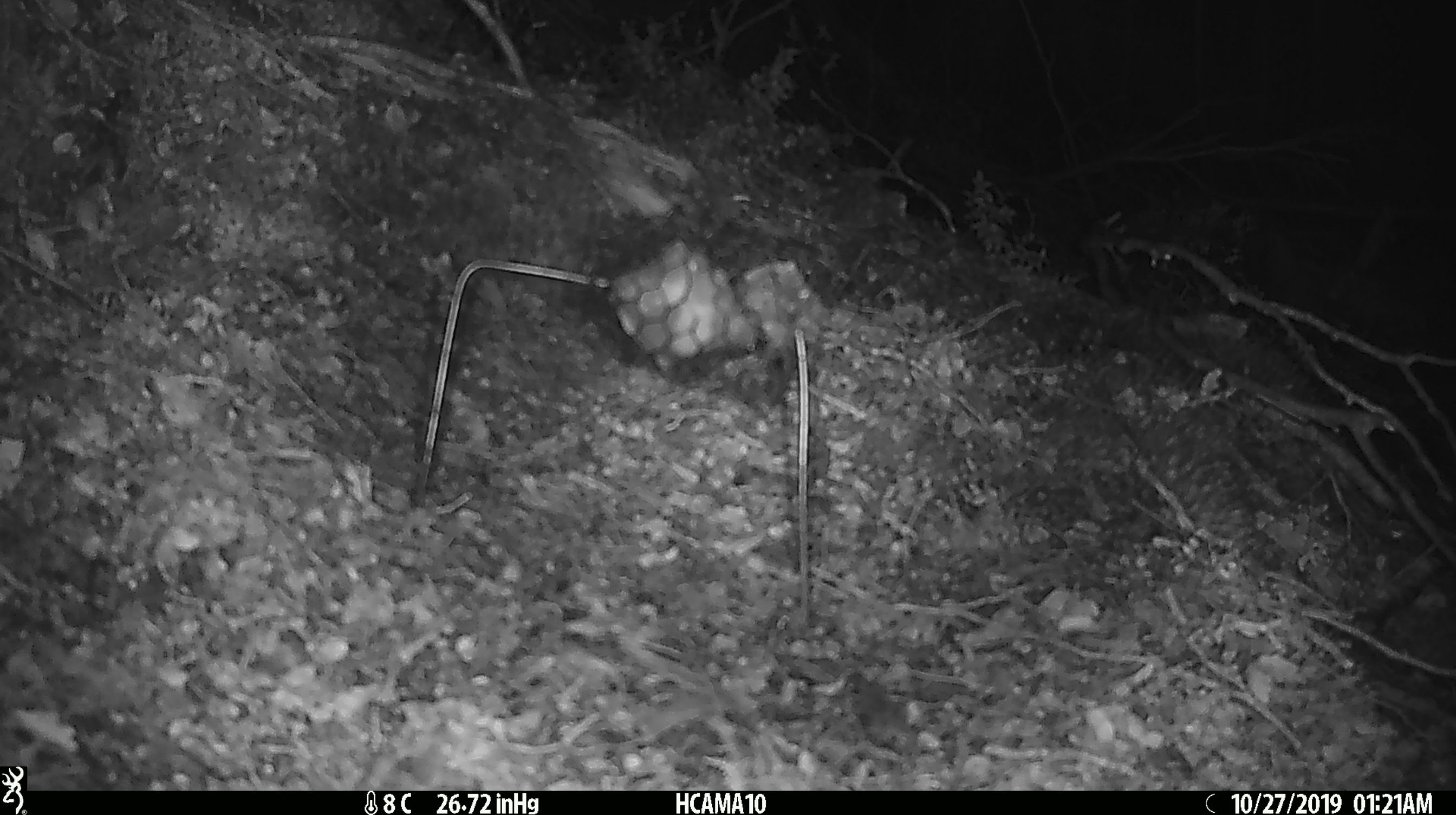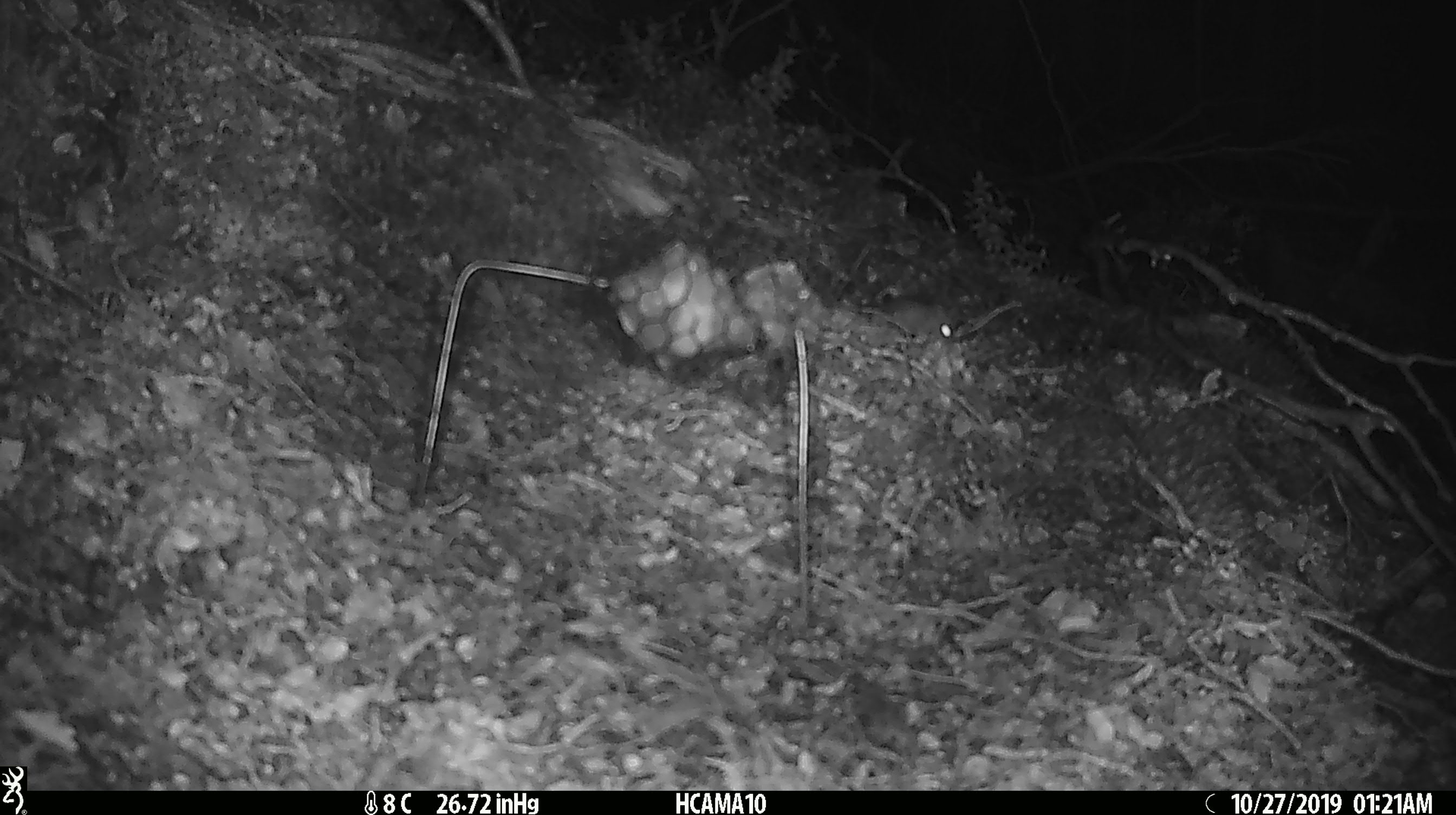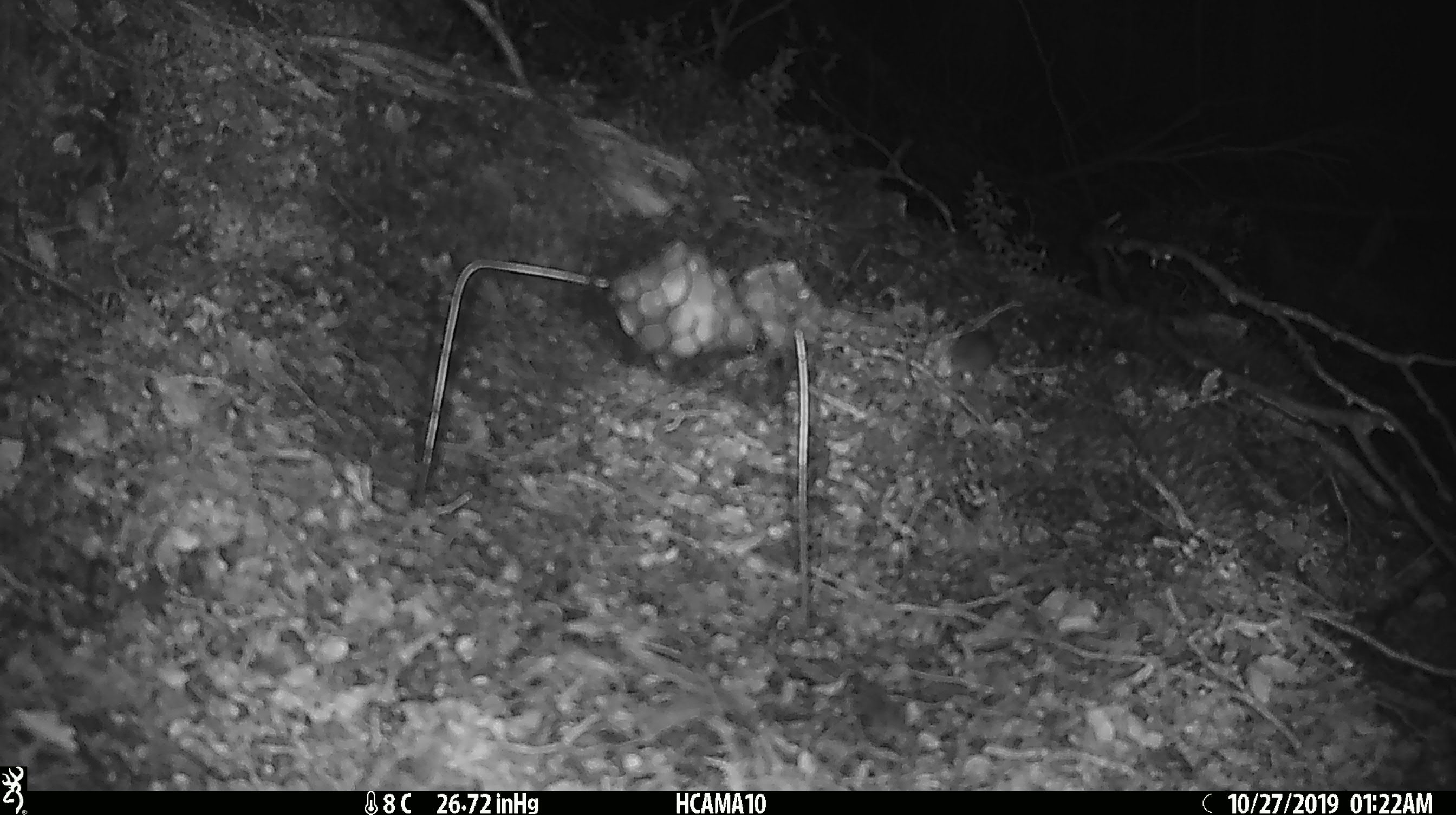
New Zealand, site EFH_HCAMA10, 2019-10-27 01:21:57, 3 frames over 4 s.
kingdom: Animalia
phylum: Chordata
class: Mammalia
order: Rodentia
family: Muridae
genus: Mus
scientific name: Mus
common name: mouse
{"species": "mouse (Mus)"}